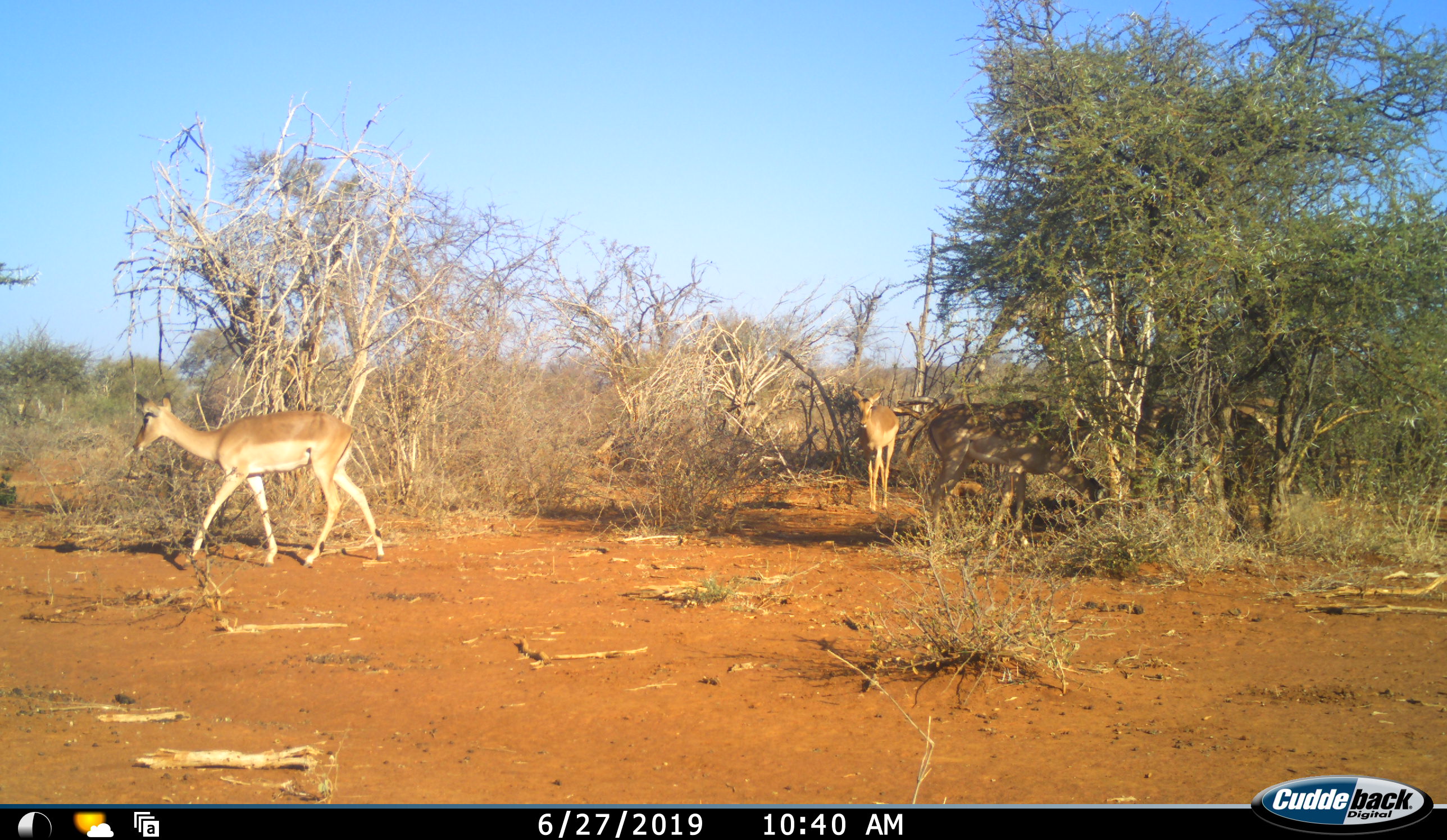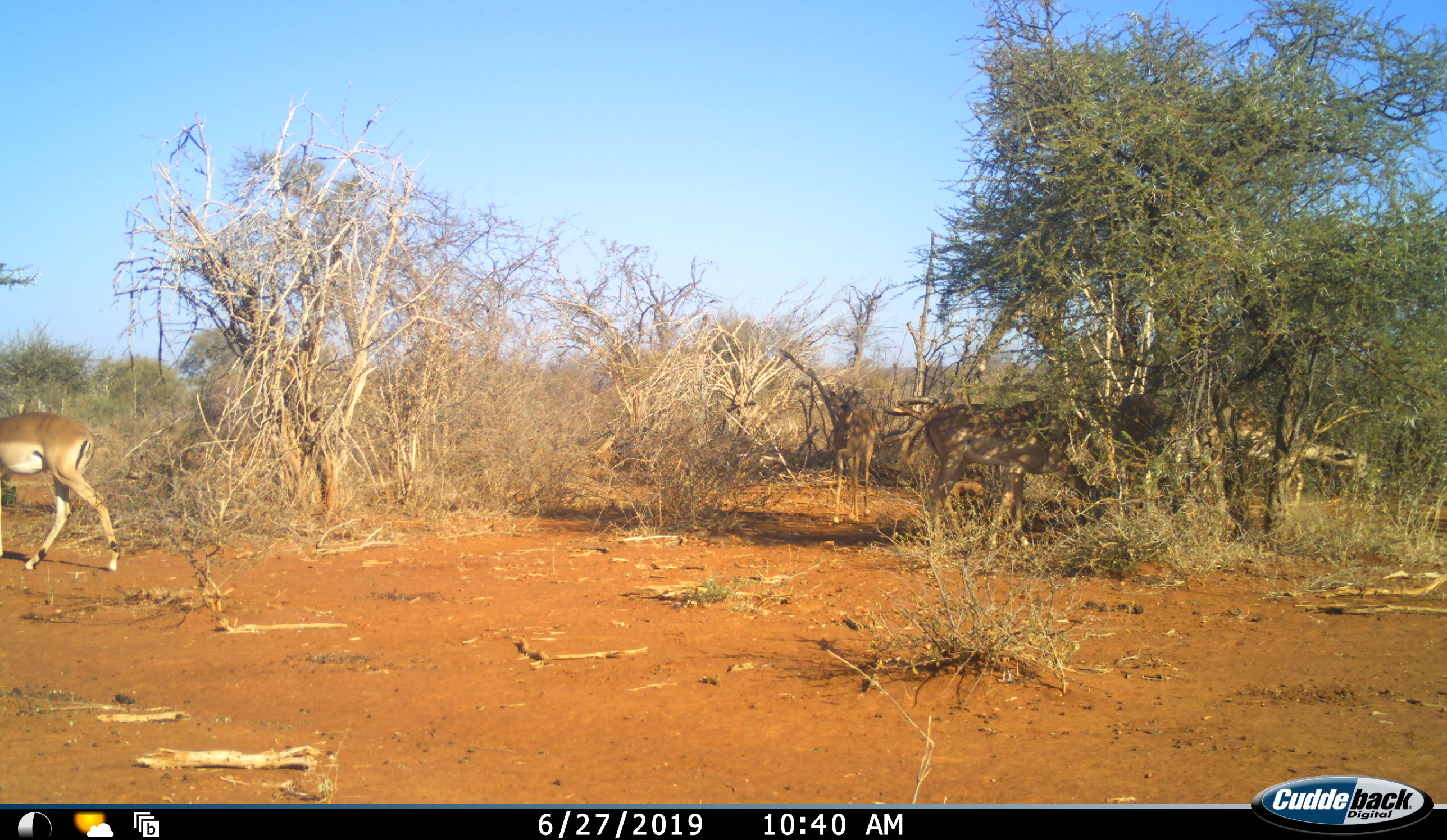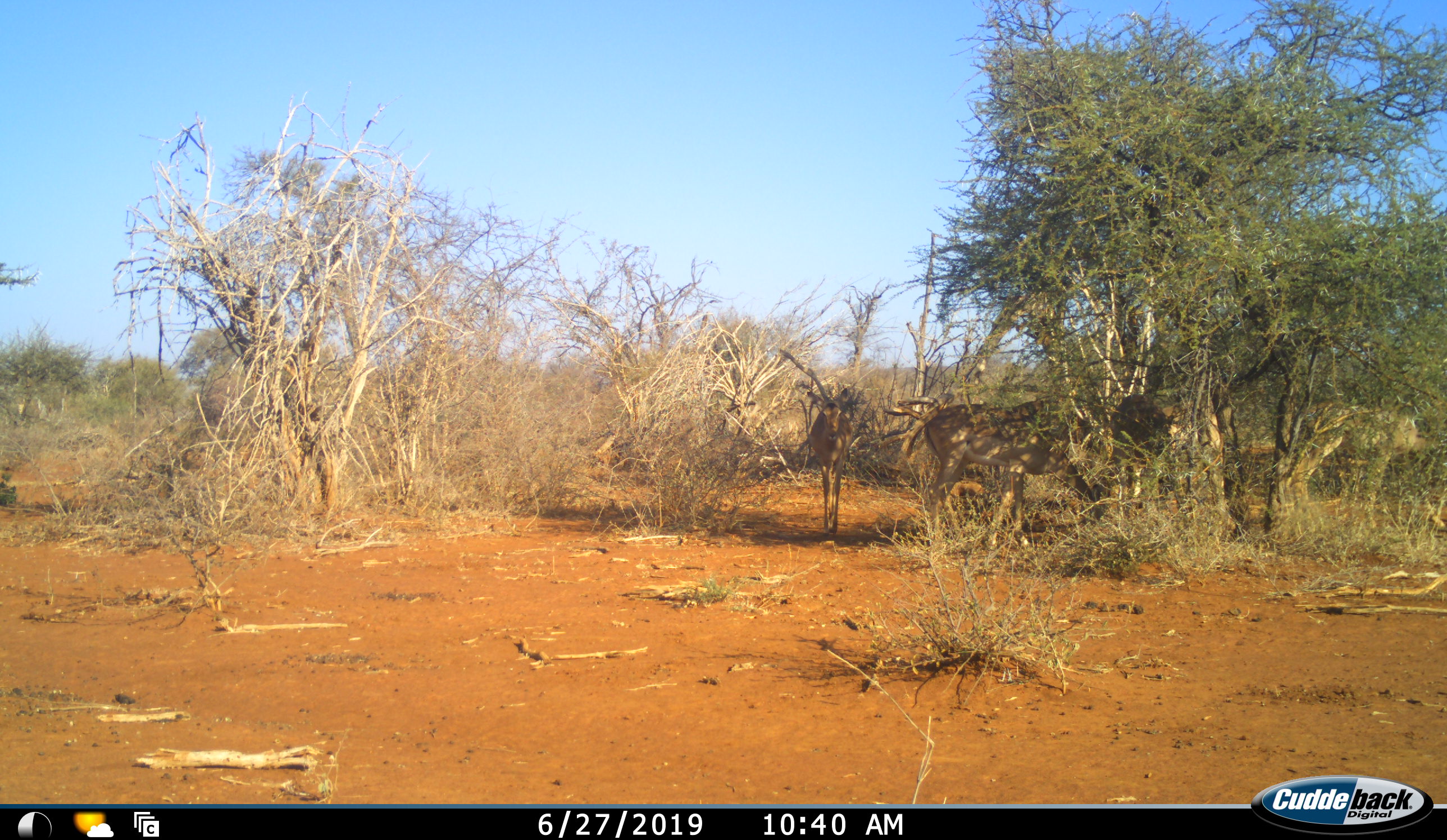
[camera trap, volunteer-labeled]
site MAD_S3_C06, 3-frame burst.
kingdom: Animalia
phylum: Chordata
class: Mammalia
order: Artiodactyla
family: Bovidae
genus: Aepyceros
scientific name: Aepyceros melampus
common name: impala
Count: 5.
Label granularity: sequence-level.